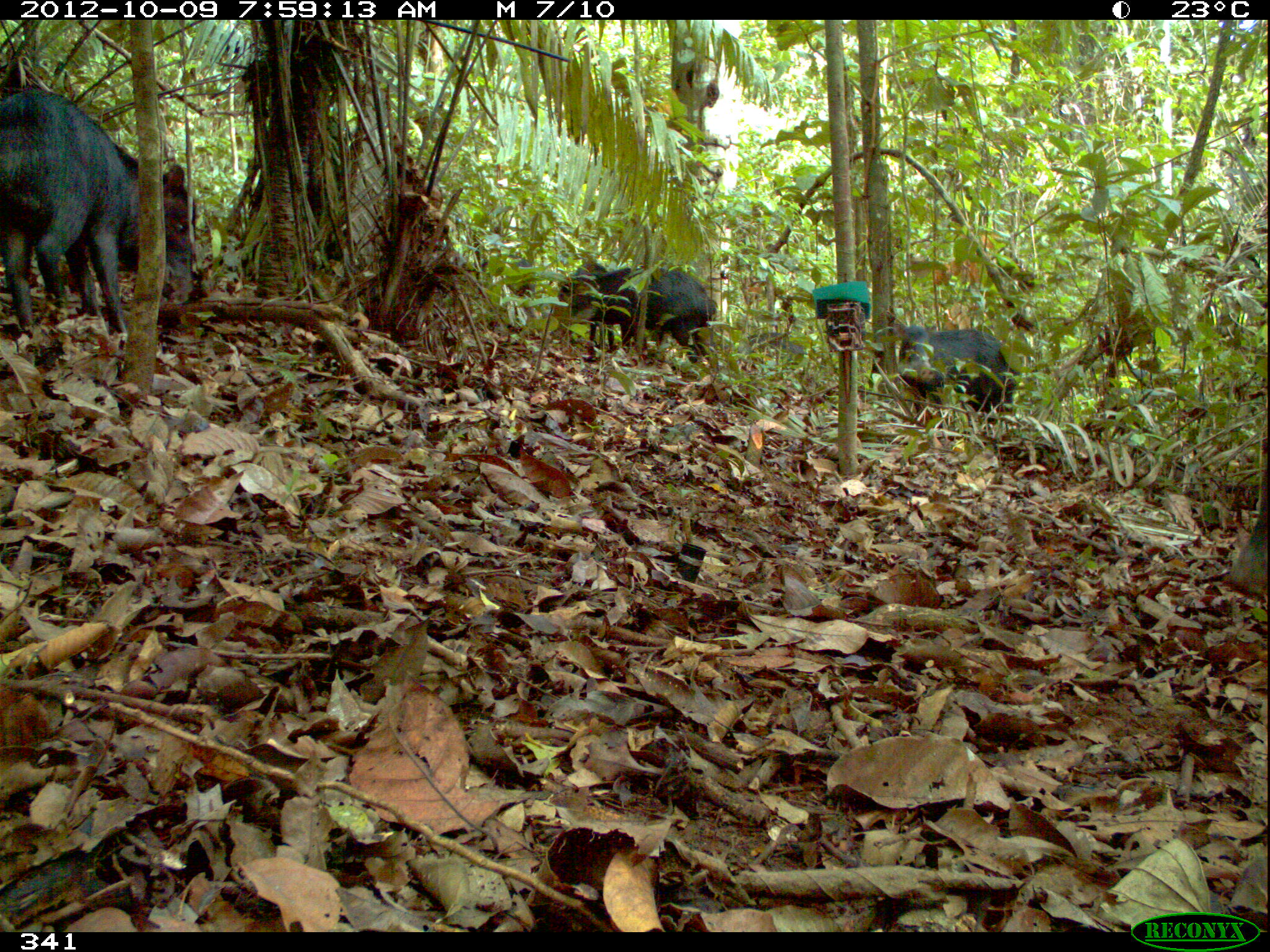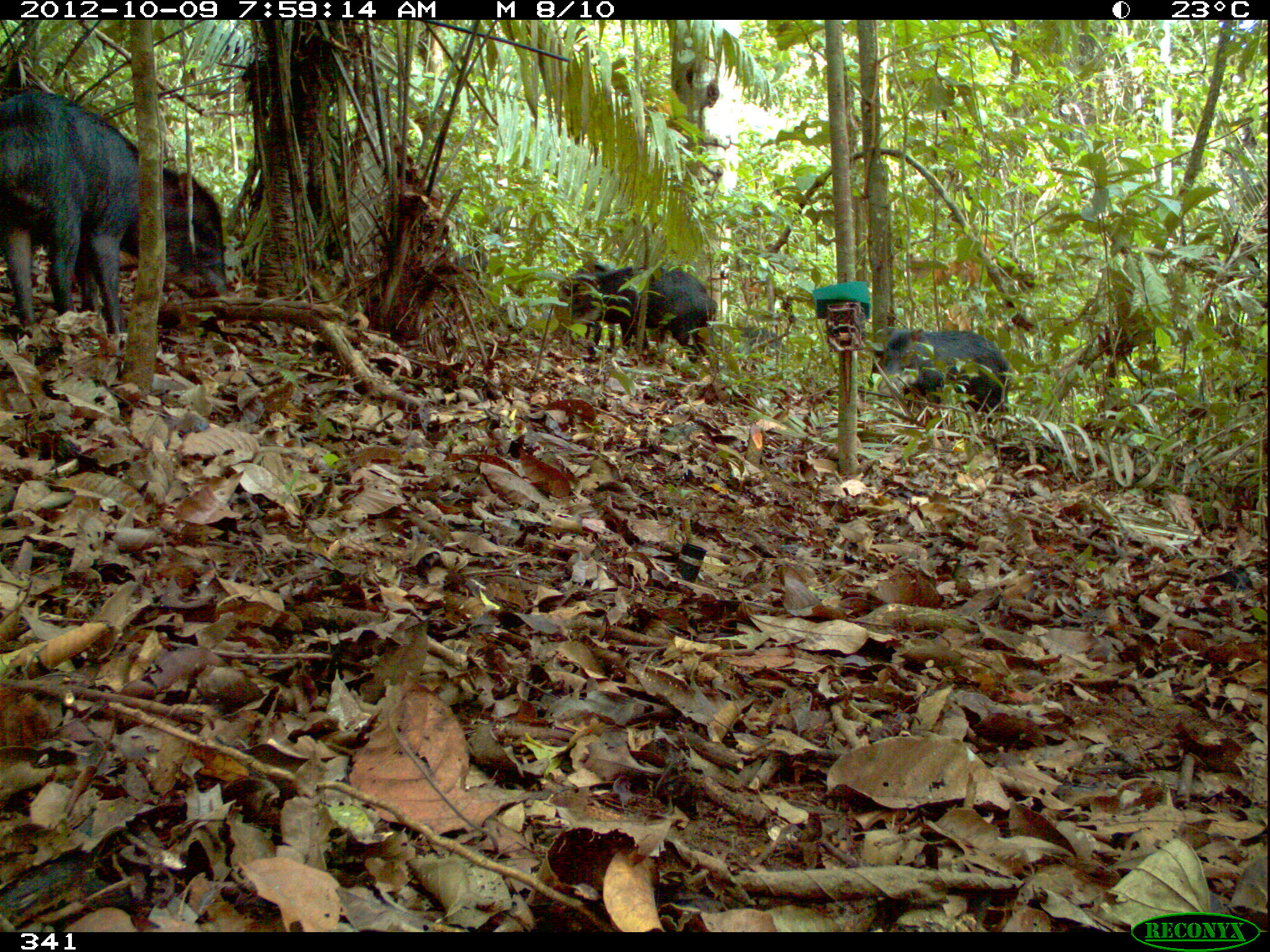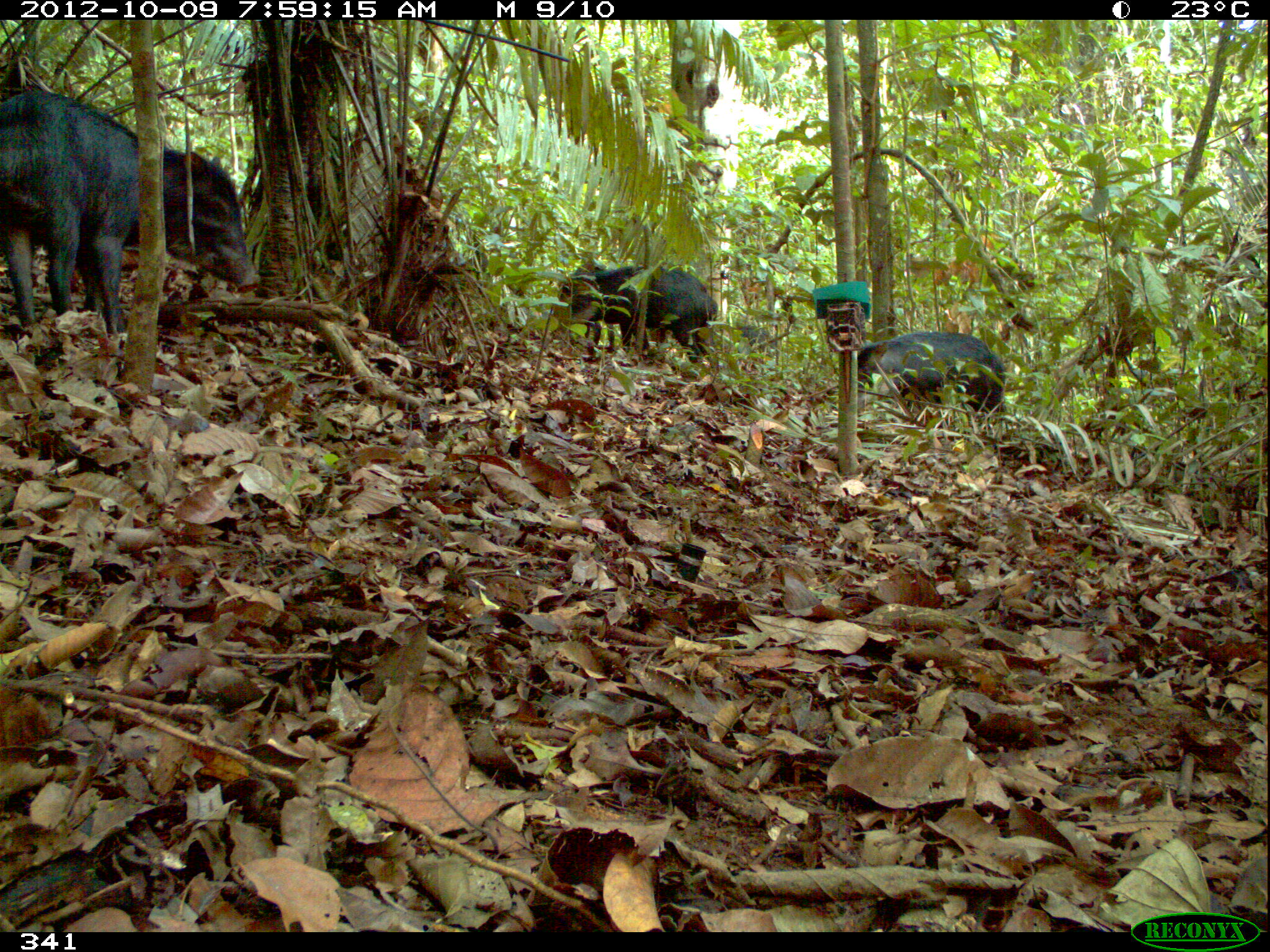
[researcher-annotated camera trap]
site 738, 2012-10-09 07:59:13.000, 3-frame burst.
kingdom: Animalia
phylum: Chordata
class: Mammalia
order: Artiodactyla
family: Tayassuidae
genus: Tayassu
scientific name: Tayassu pecari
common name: white-lipped peccary